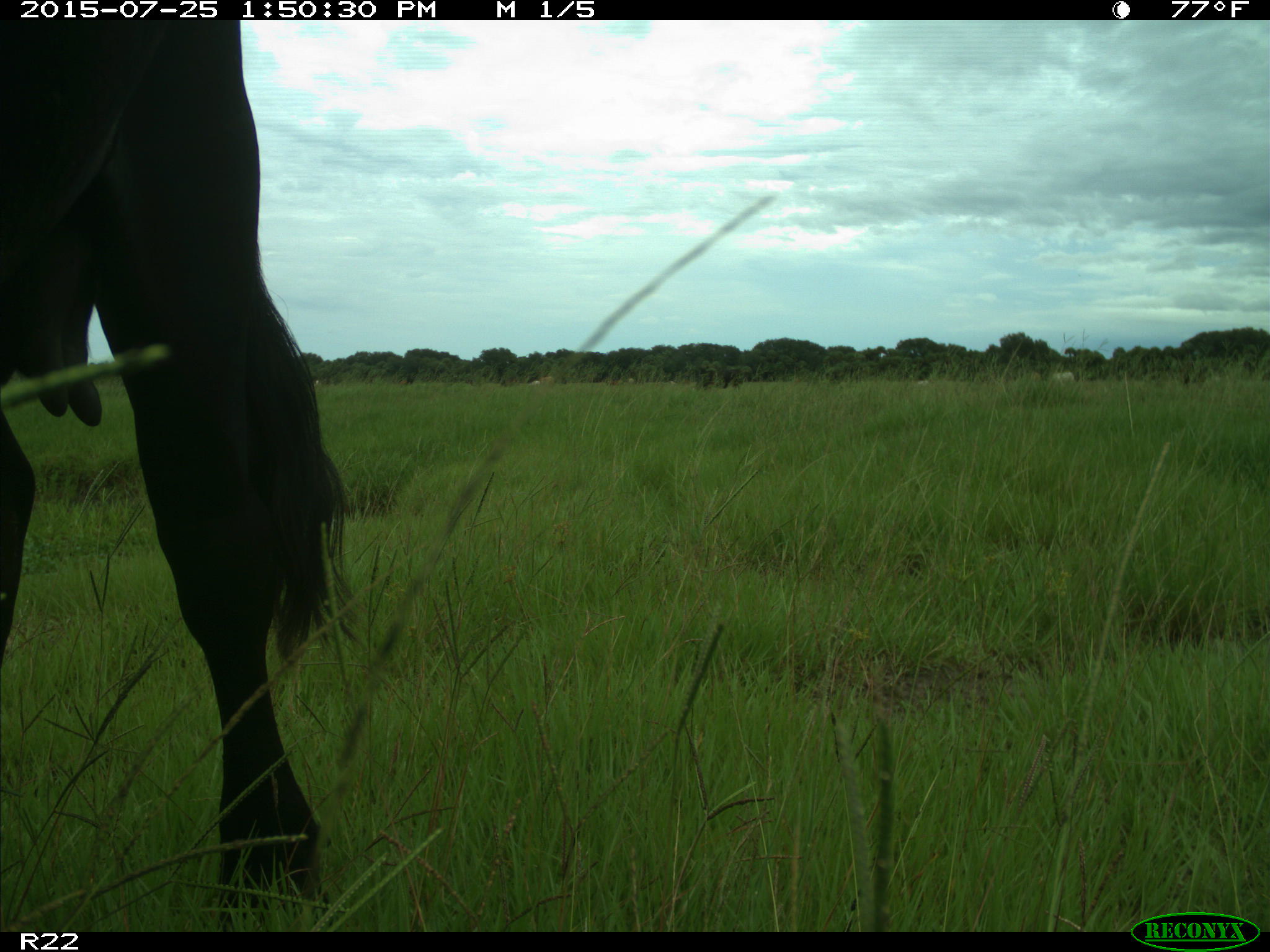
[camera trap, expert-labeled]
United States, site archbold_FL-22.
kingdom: Animalia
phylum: Chordata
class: Mammalia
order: Artiodactyla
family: Bovidae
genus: Bos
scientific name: Bos taurus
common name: domestic cow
Bos taurus (domestic cow).